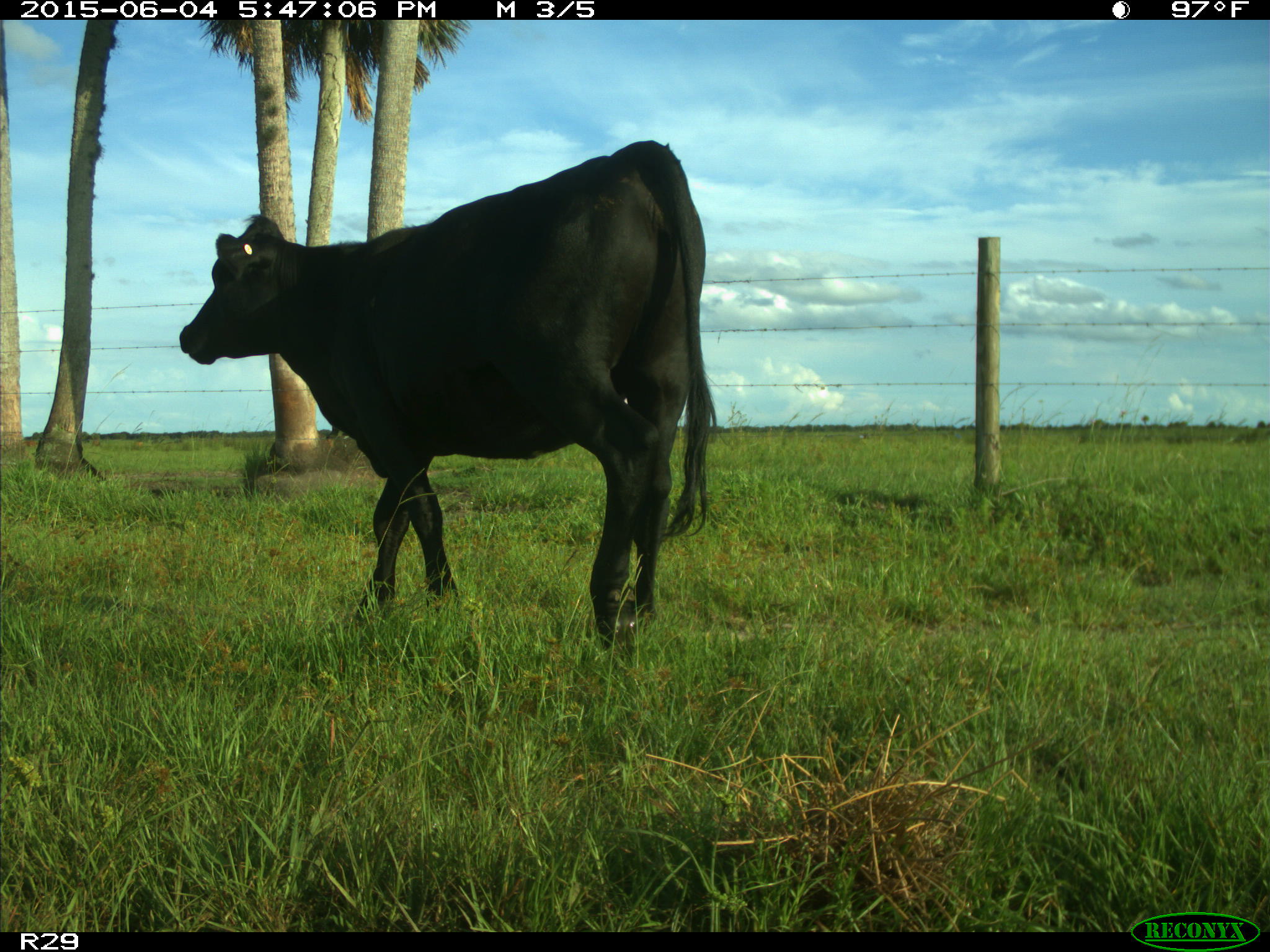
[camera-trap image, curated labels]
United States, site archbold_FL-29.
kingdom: Animalia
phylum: Chordata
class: Mammalia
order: Artiodactyla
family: Bovidae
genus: Bos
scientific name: Bos taurus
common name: domestic cow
Bos taurus (domestic cow).